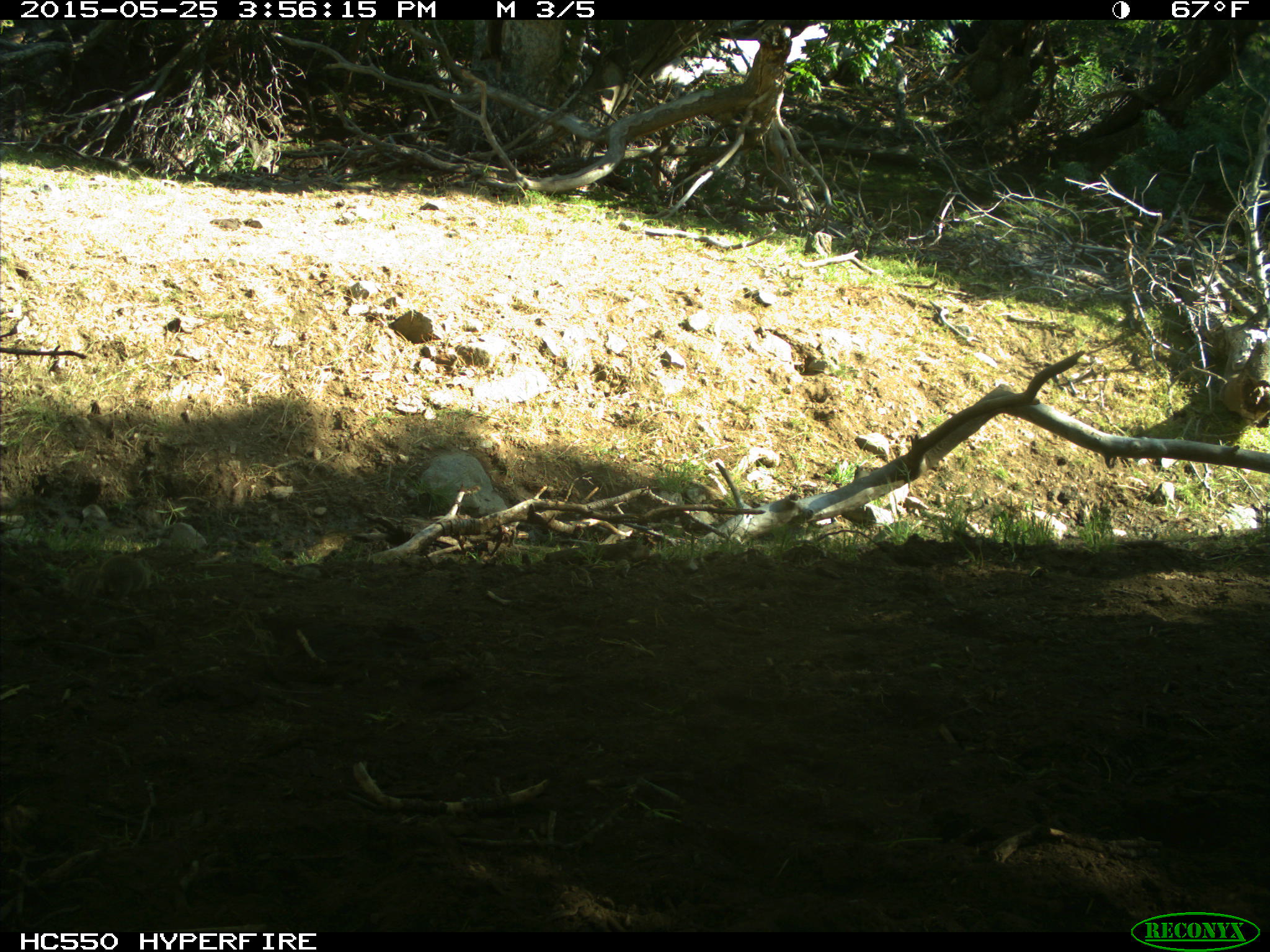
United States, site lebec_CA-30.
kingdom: Animalia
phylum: Chordata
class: Mammalia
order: Rodentia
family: Sciuridae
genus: Otospermophilus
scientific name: Otospermophilus beecheyi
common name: california ground squirrel